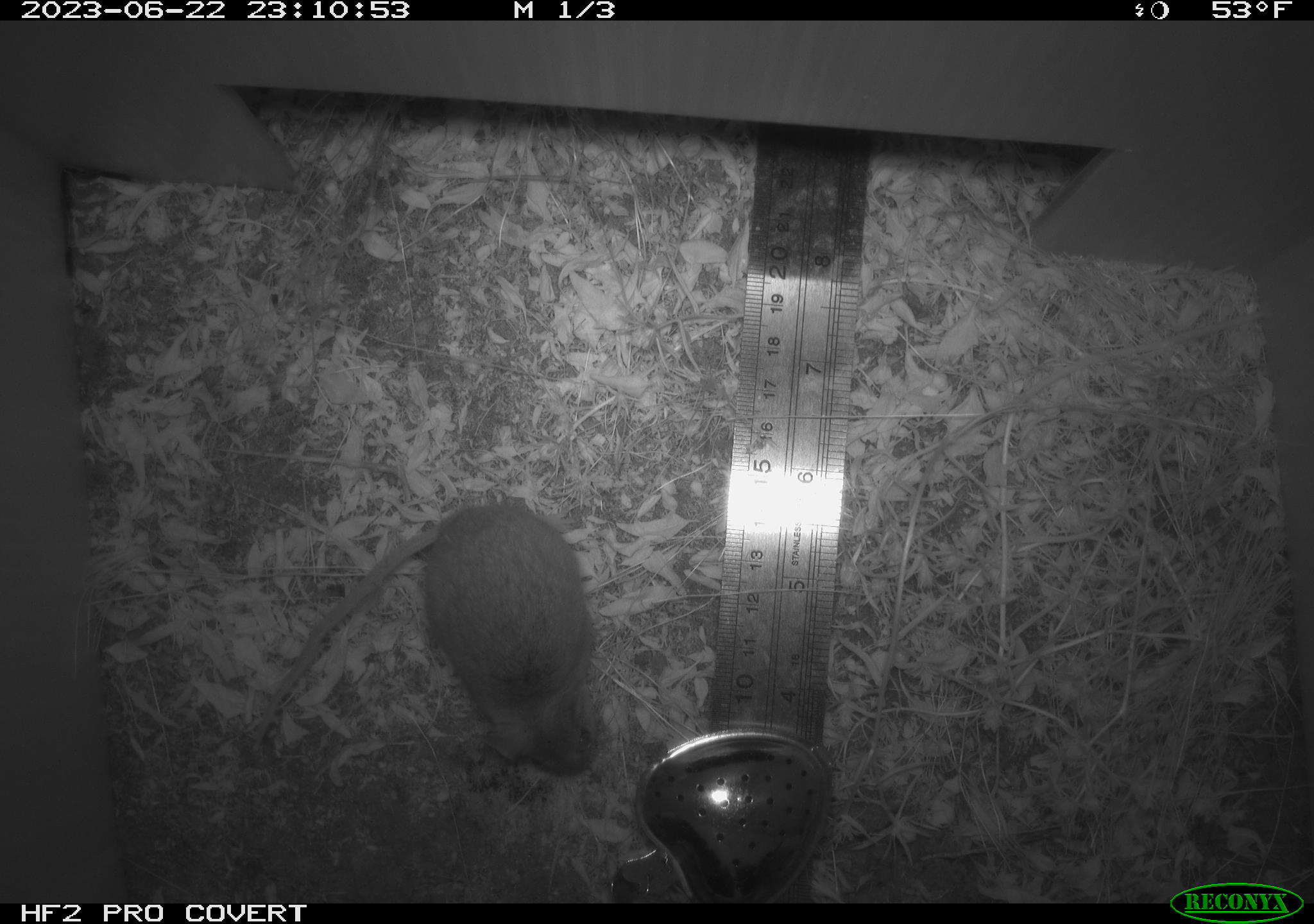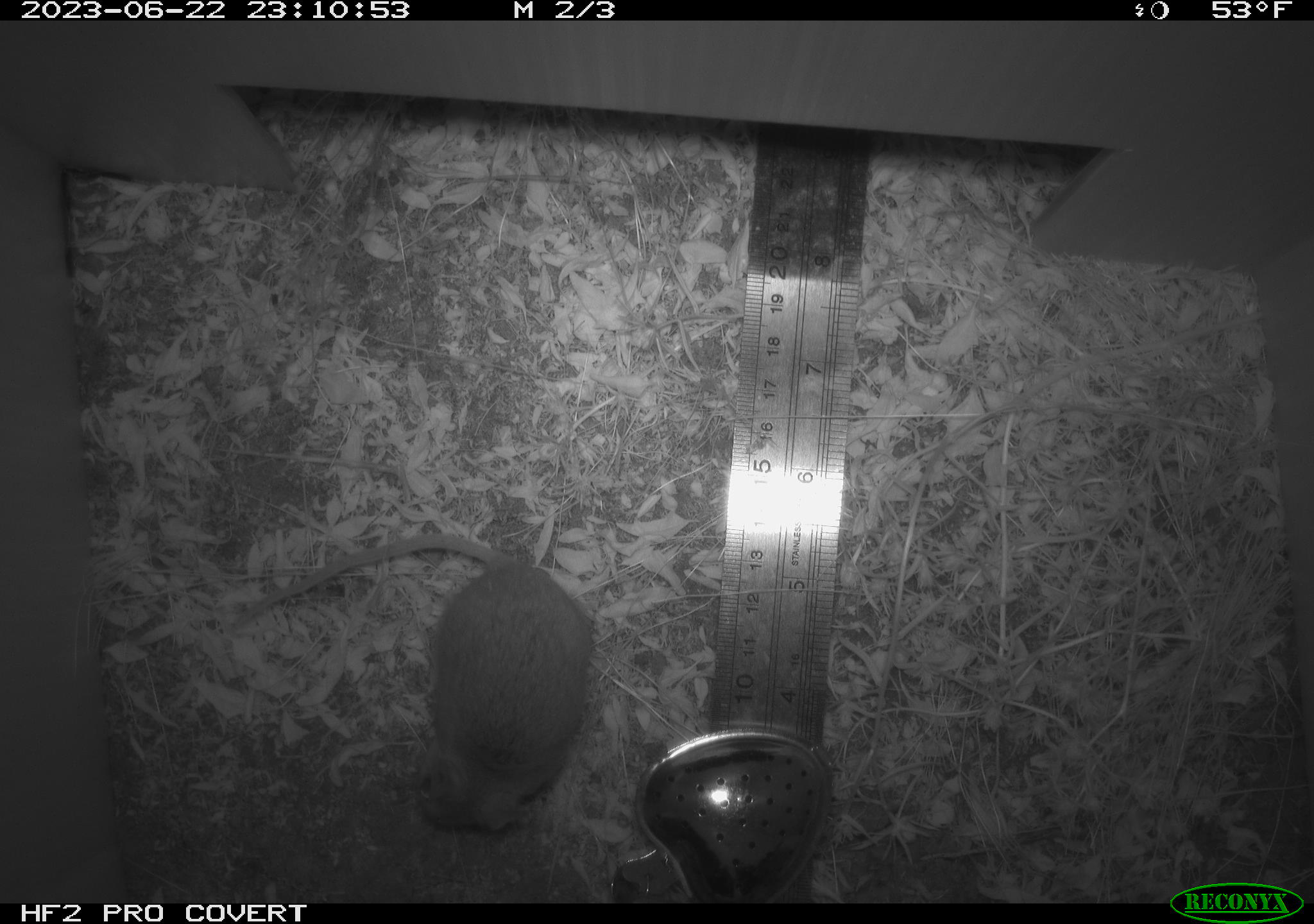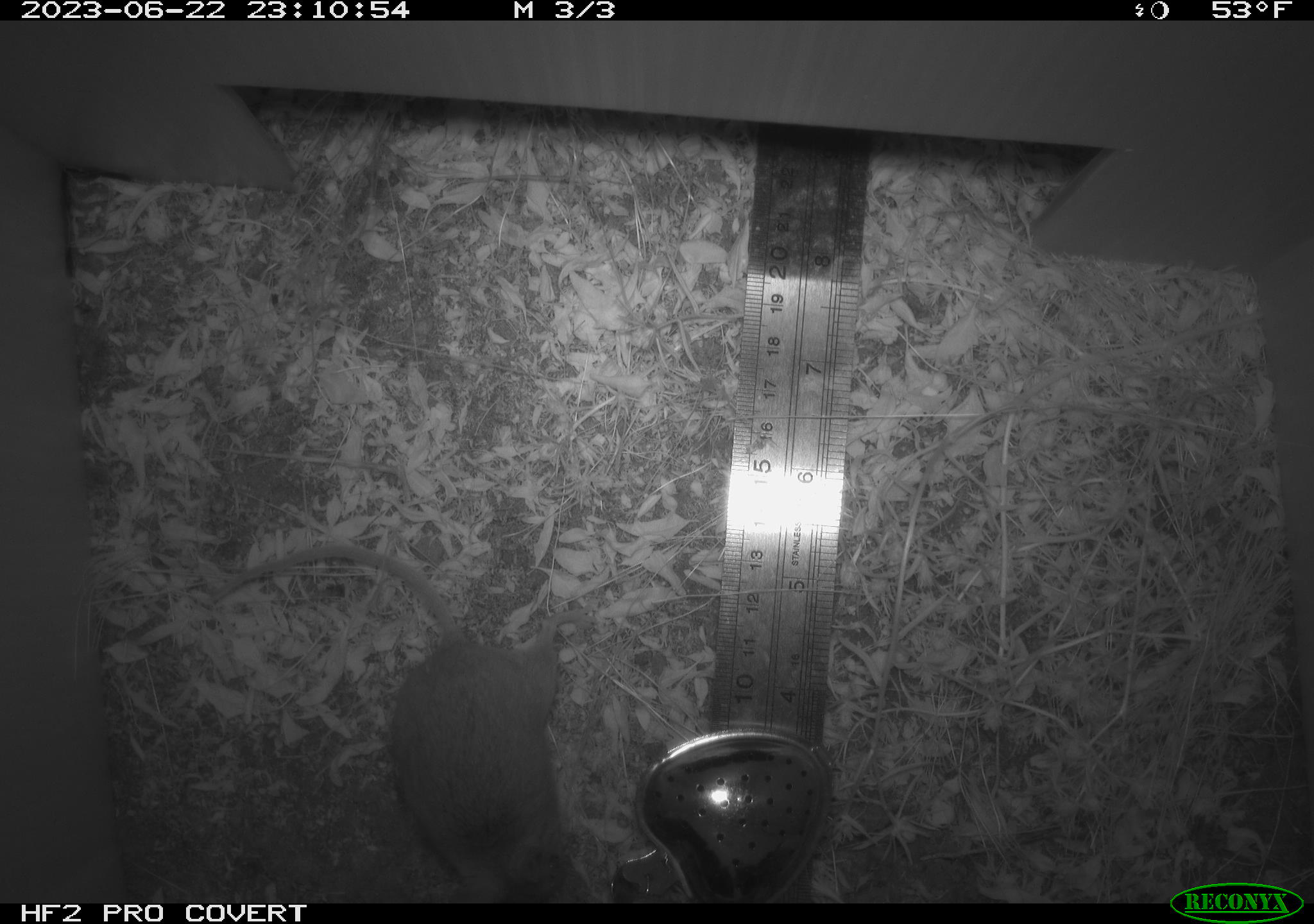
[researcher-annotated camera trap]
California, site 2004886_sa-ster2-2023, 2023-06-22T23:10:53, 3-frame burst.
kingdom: Animalia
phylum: Chordata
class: Mammalia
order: Rodentia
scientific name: Rodentia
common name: mouse species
Mouse species (Rodentia).